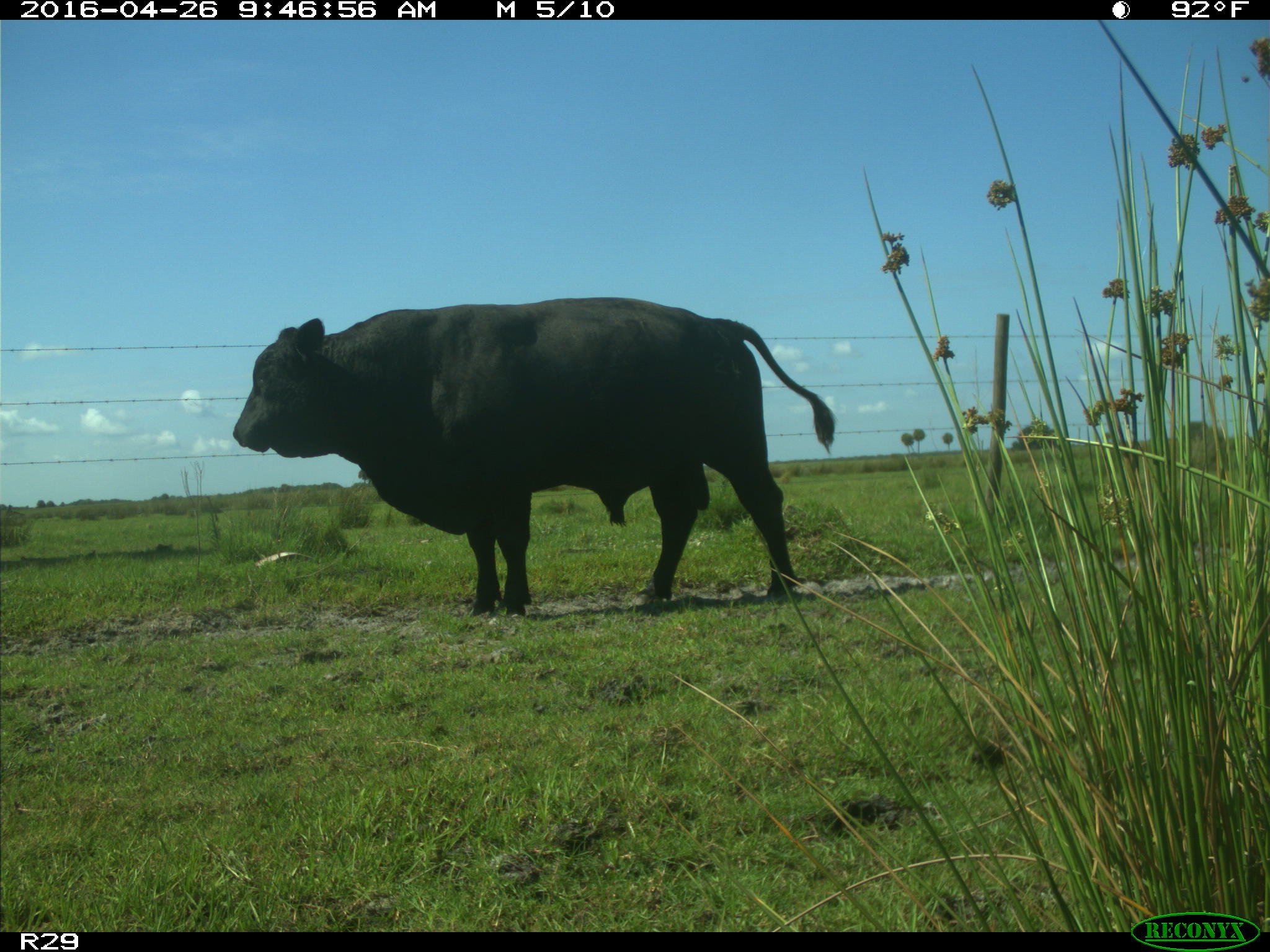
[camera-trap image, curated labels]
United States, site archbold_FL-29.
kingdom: Animalia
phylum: Chordata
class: Mammalia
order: Artiodactyla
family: Bovidae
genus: Bos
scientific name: Bos taurus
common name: domestic cow